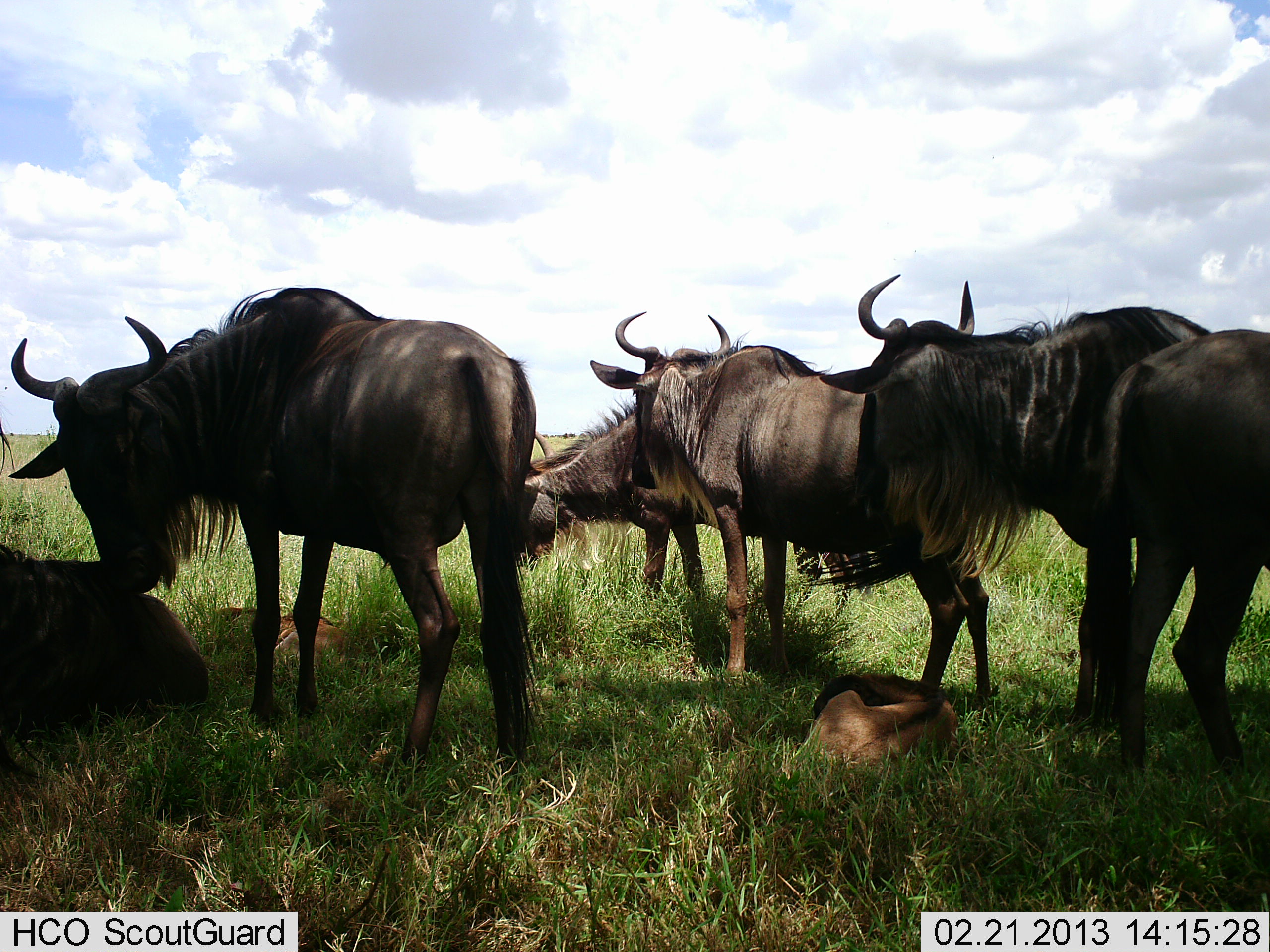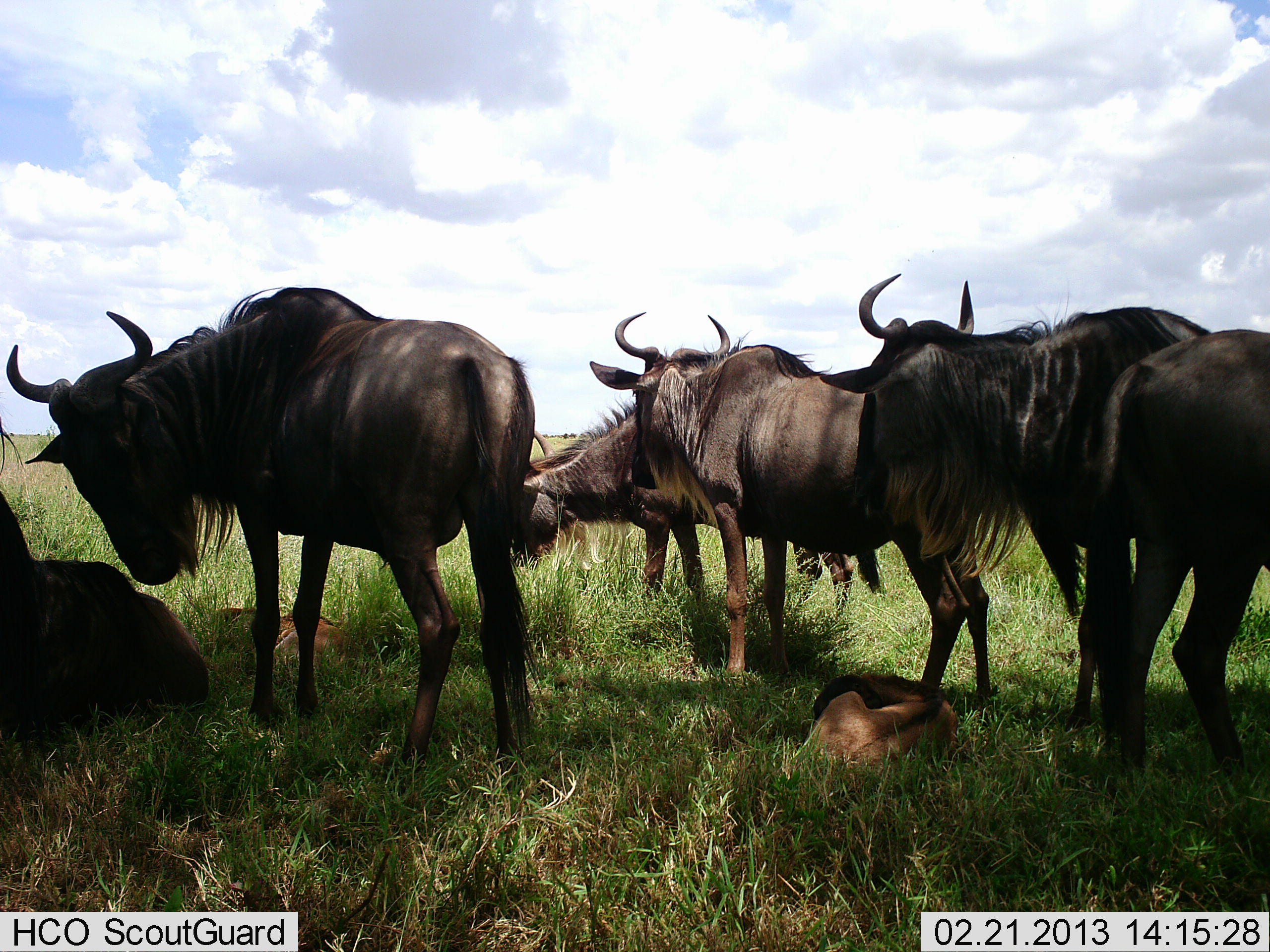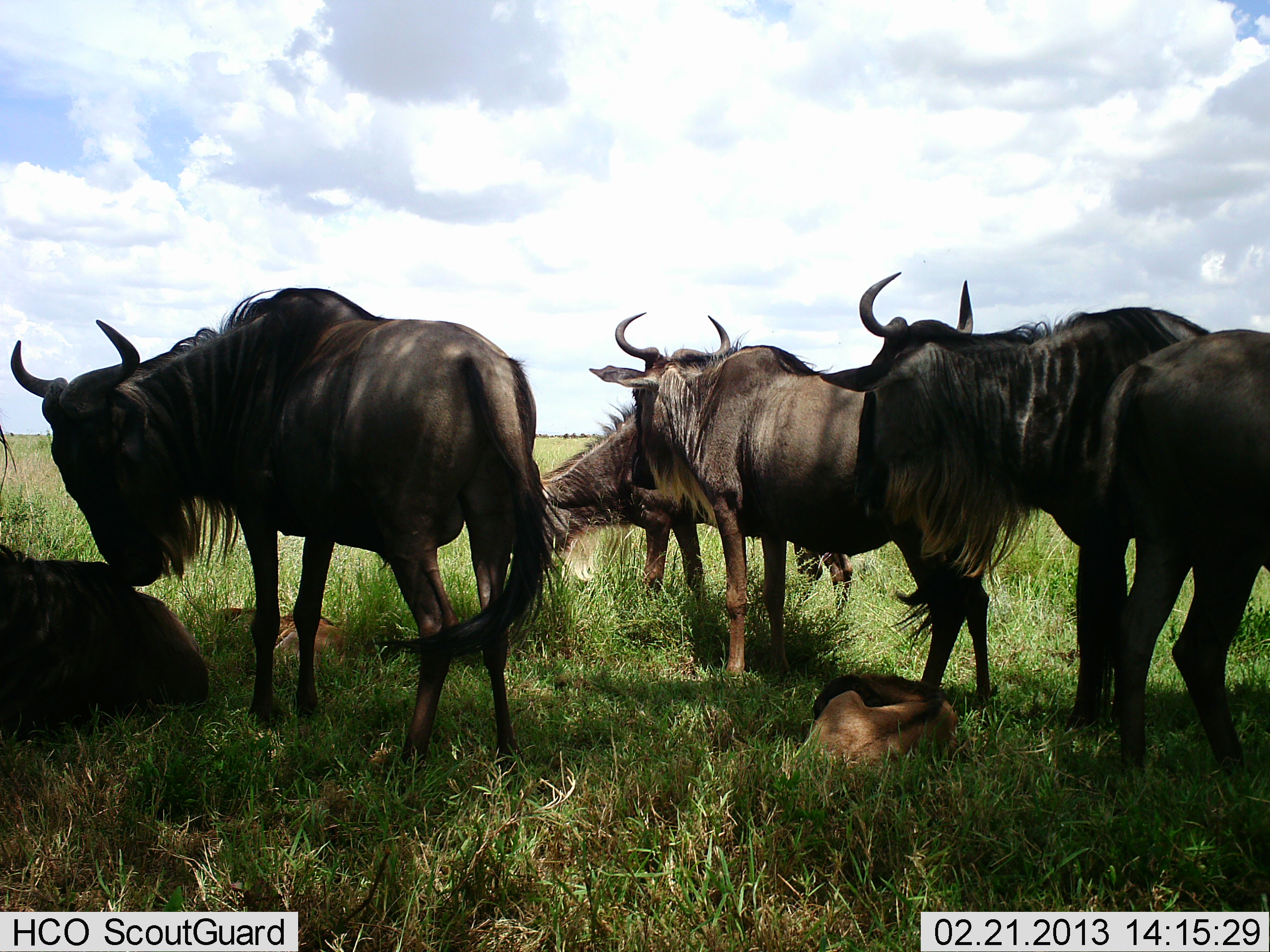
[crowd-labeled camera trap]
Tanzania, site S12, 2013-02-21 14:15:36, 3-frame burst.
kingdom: Animalia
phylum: Chordata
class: Mammalia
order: Artiodactyla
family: Bovidae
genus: Connochaetes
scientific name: Connochaetes taurinus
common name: blue wildebeest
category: wildebeest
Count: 8.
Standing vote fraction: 88%.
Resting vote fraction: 79%.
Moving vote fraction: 8%.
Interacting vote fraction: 17%.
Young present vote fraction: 71%.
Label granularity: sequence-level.